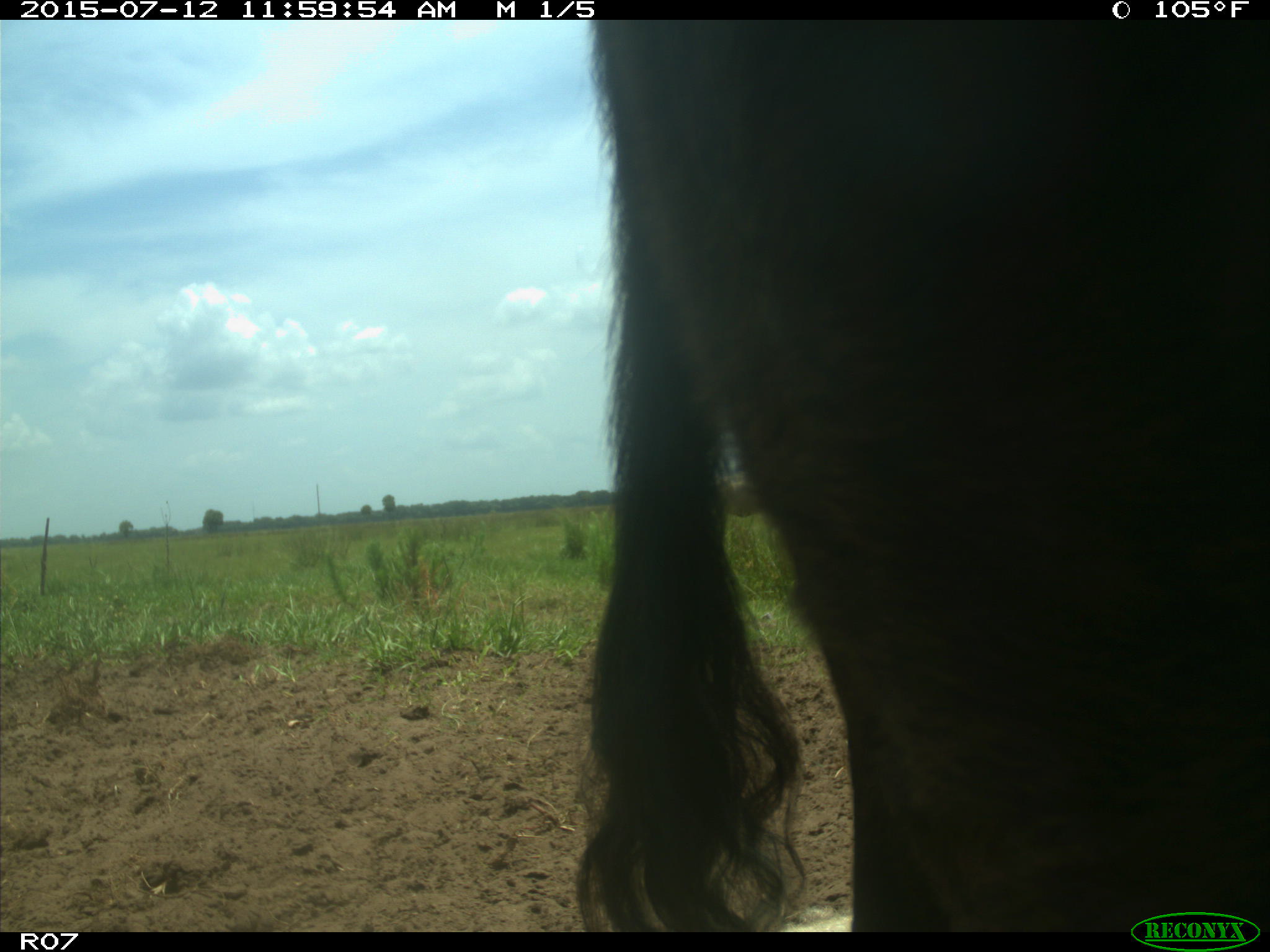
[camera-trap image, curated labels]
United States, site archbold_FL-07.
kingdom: Animalia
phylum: Chordata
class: Mammalia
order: Artiodactyla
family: Bovidae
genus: Bos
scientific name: Bos taurus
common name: domestic cow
Bos taurus (domestic cow).